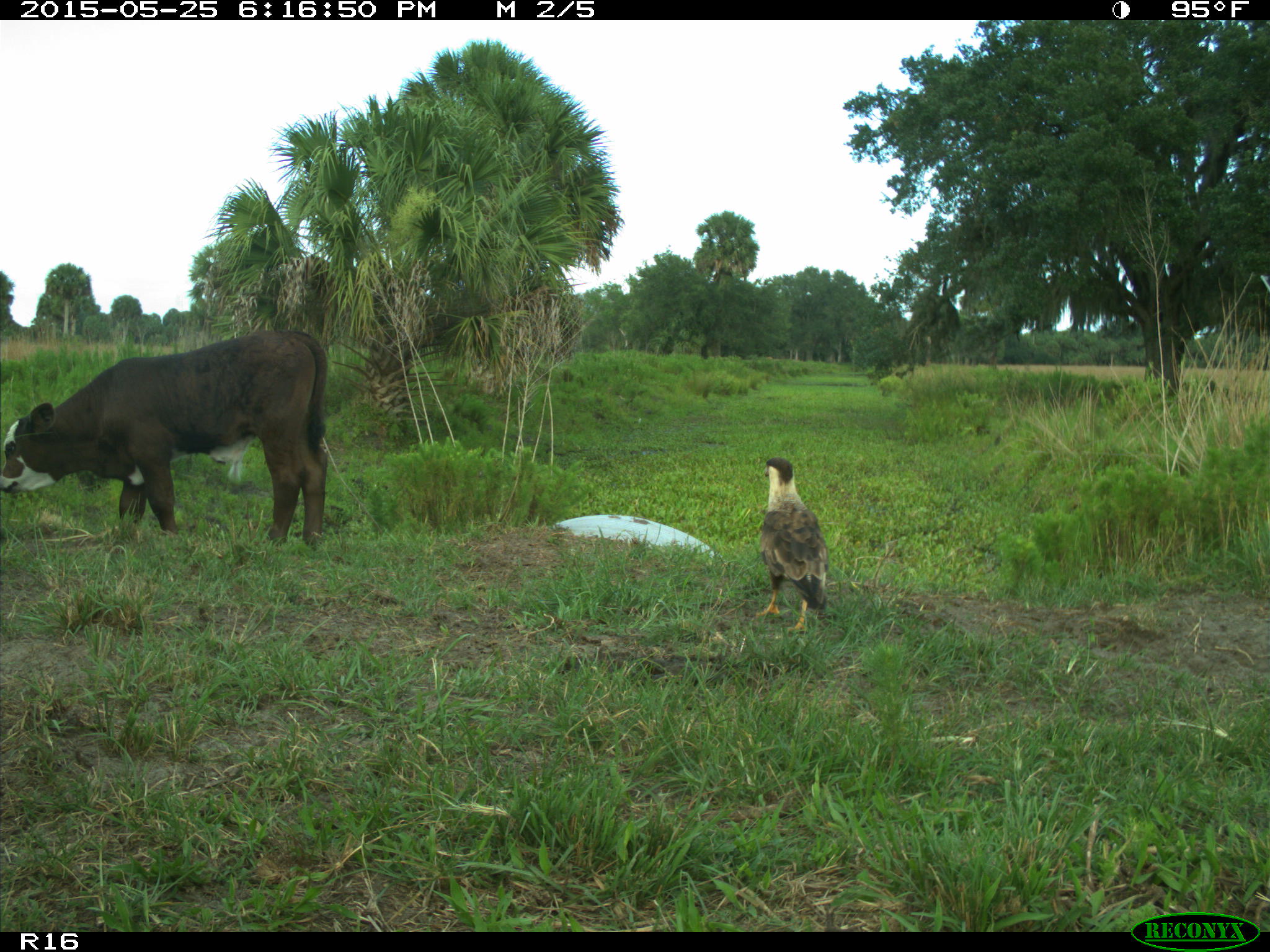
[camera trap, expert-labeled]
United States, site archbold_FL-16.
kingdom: Animalia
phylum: Chordata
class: Mammalia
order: Artiodactyla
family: Bovidae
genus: Bos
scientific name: Bos taurus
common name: domestic cow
Bos taurus (domestic cow).